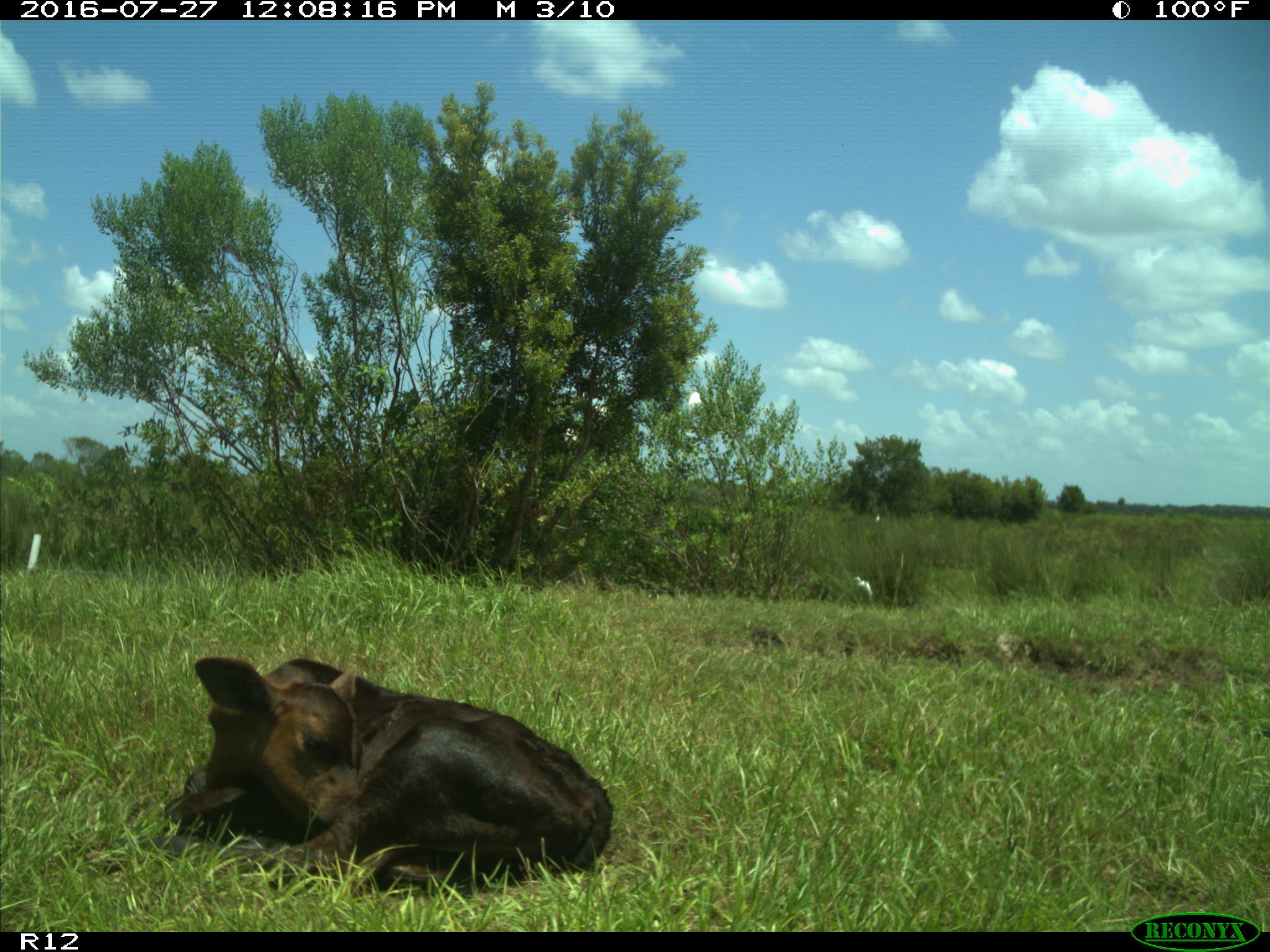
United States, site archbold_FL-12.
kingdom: Animalia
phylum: Chordata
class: Mammalia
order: Artiodactyla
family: Bovidae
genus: Bos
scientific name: Bos taurus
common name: domestic cow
Bos taurus (domestic cow).